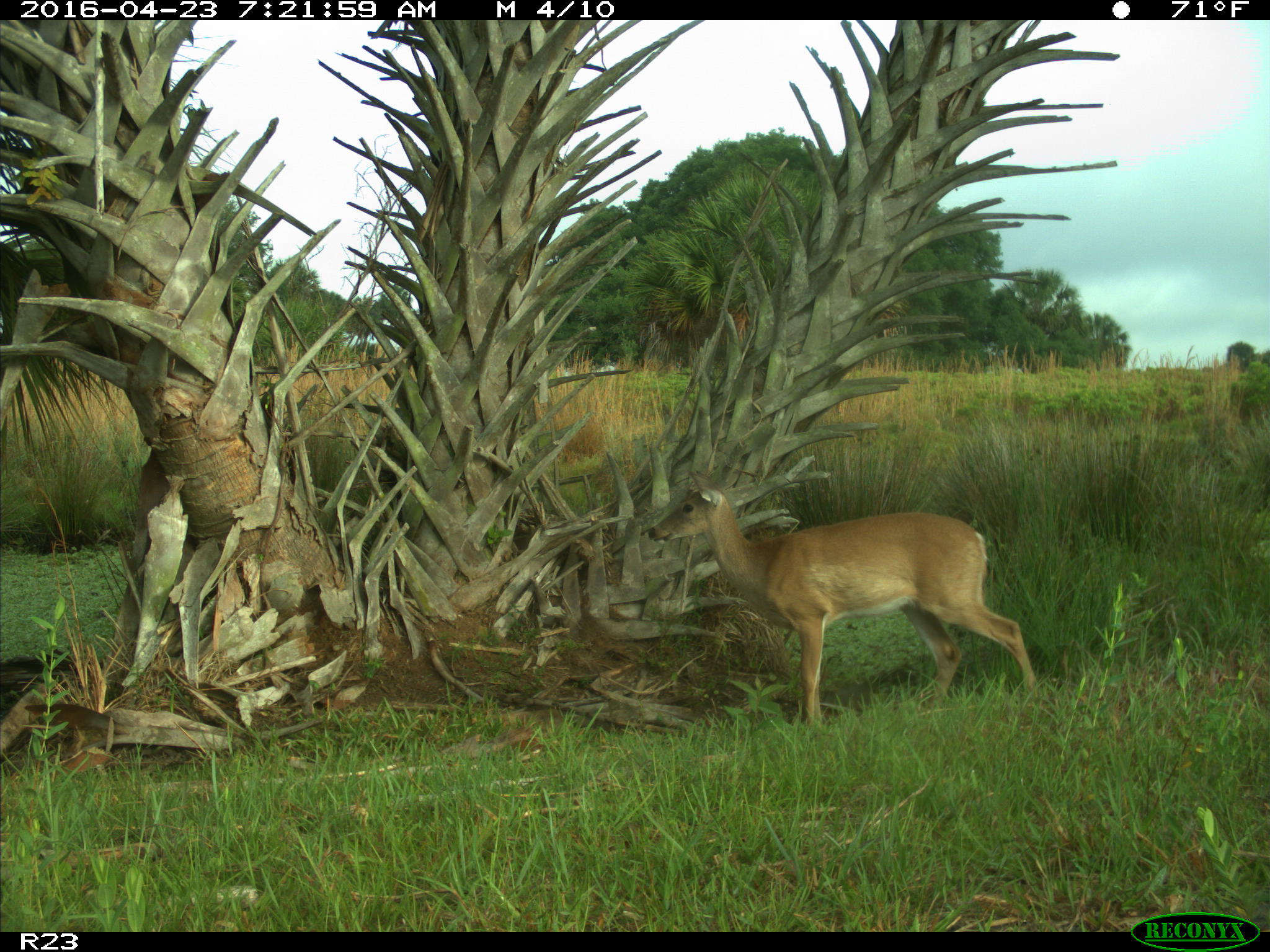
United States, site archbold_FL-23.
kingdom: Animalia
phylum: Chordata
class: Mammalia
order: Artiodactyla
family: Cervidae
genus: Odocoileus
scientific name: Odocoileus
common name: deer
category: unidentified deer